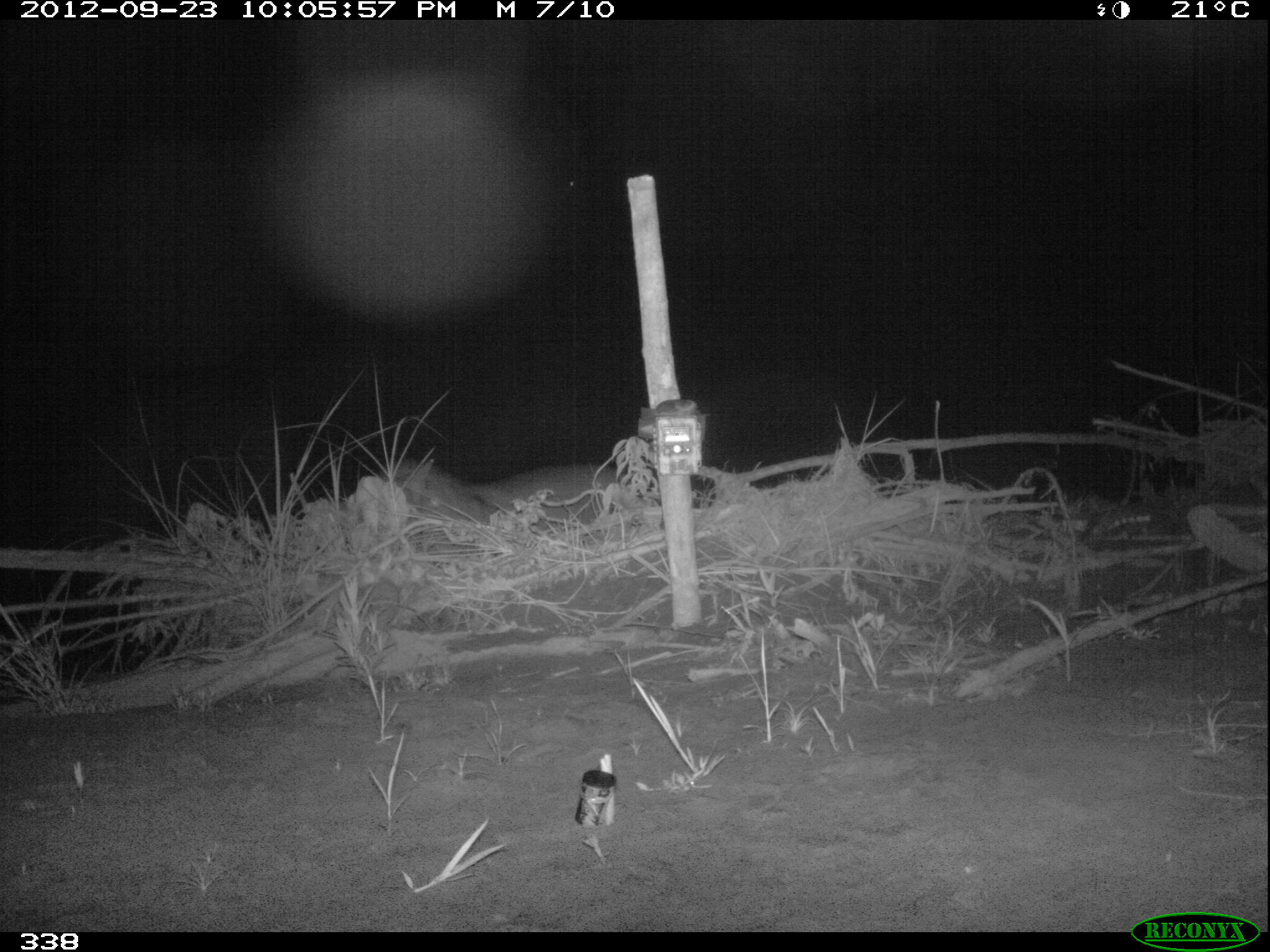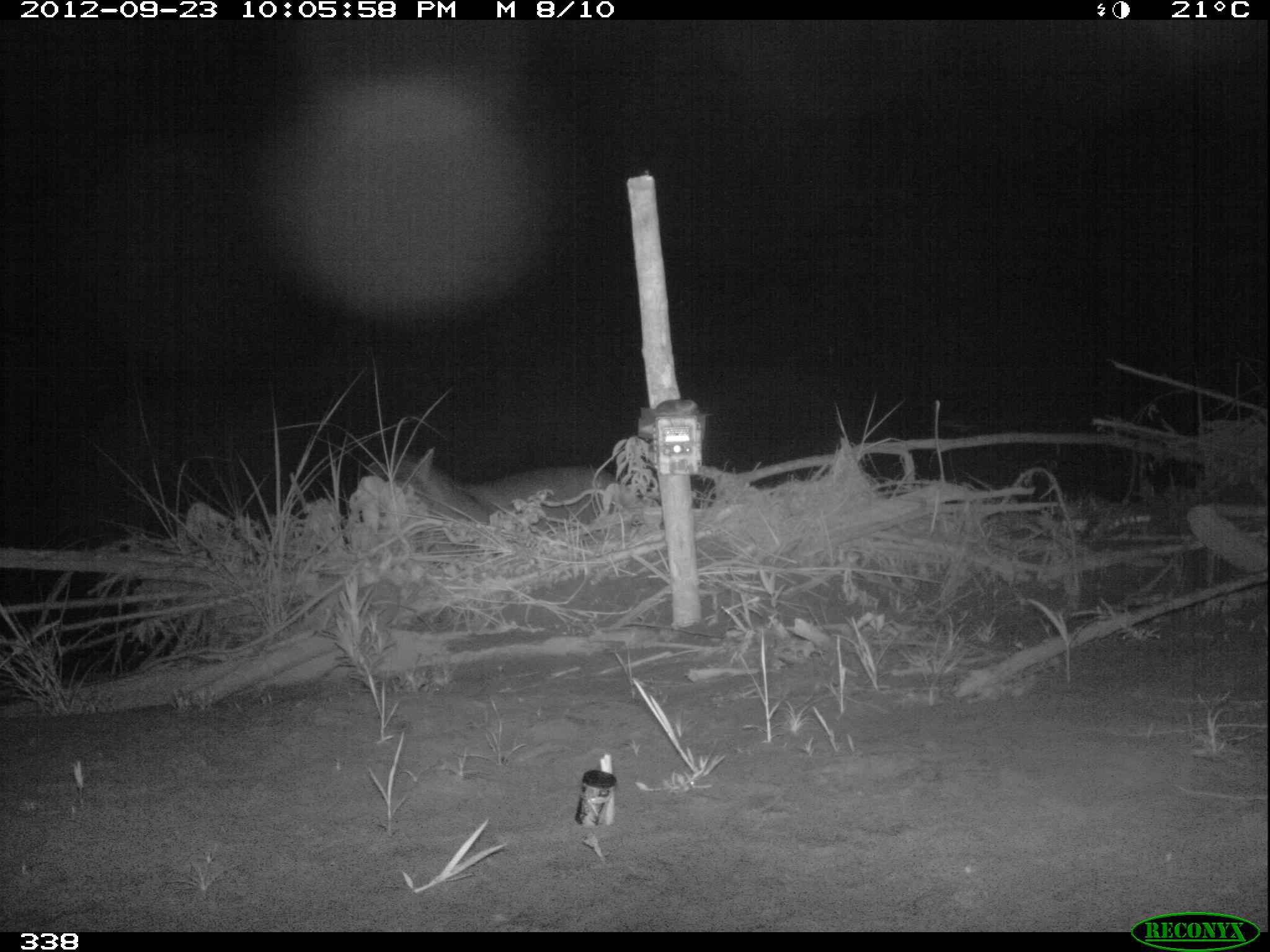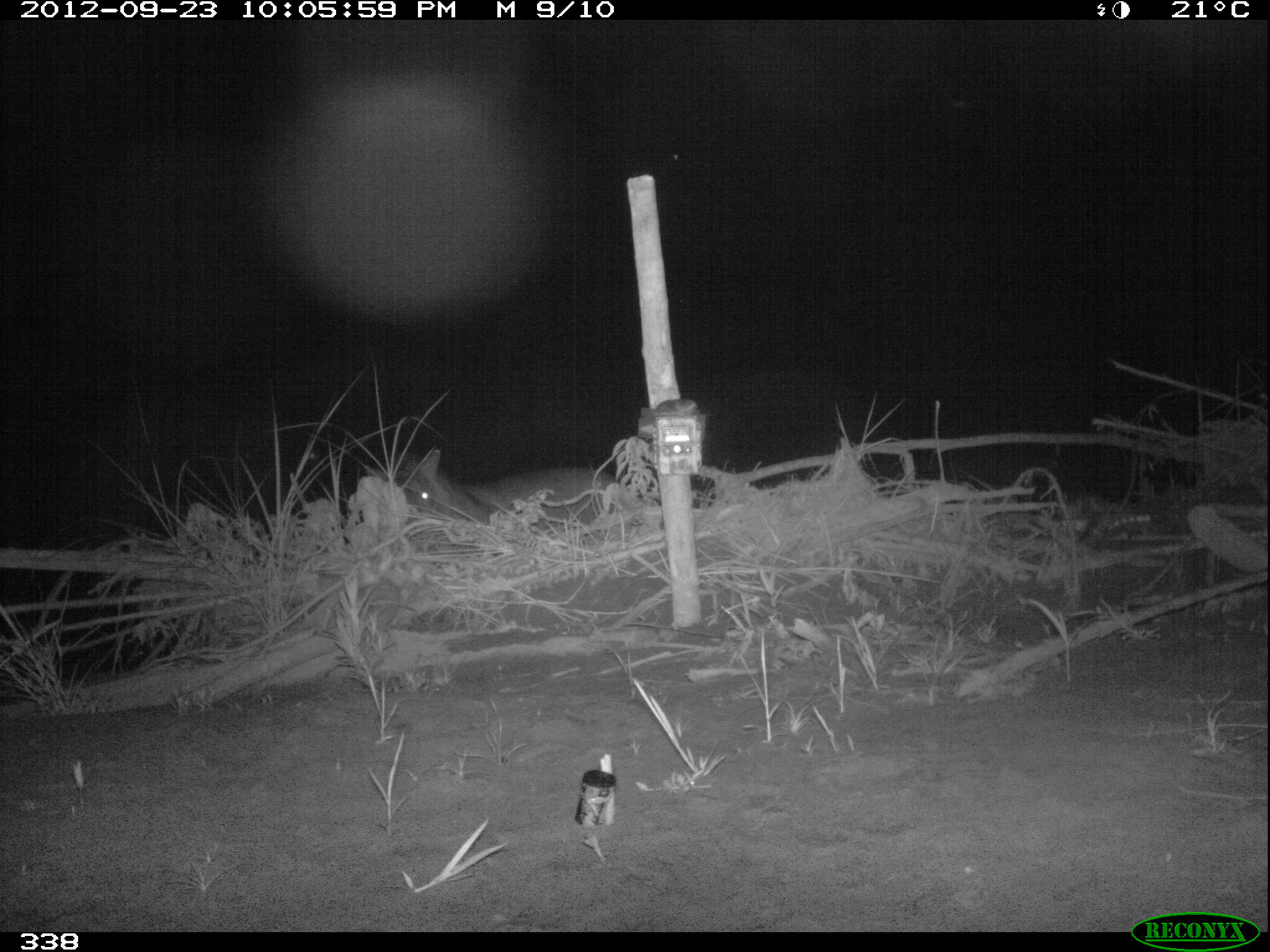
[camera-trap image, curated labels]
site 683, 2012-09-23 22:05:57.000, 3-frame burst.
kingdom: Animalia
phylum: Chordata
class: Mammalia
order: Perissodactyla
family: Tapiridae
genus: Tapirus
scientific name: Tapirus terrestris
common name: south american tapir